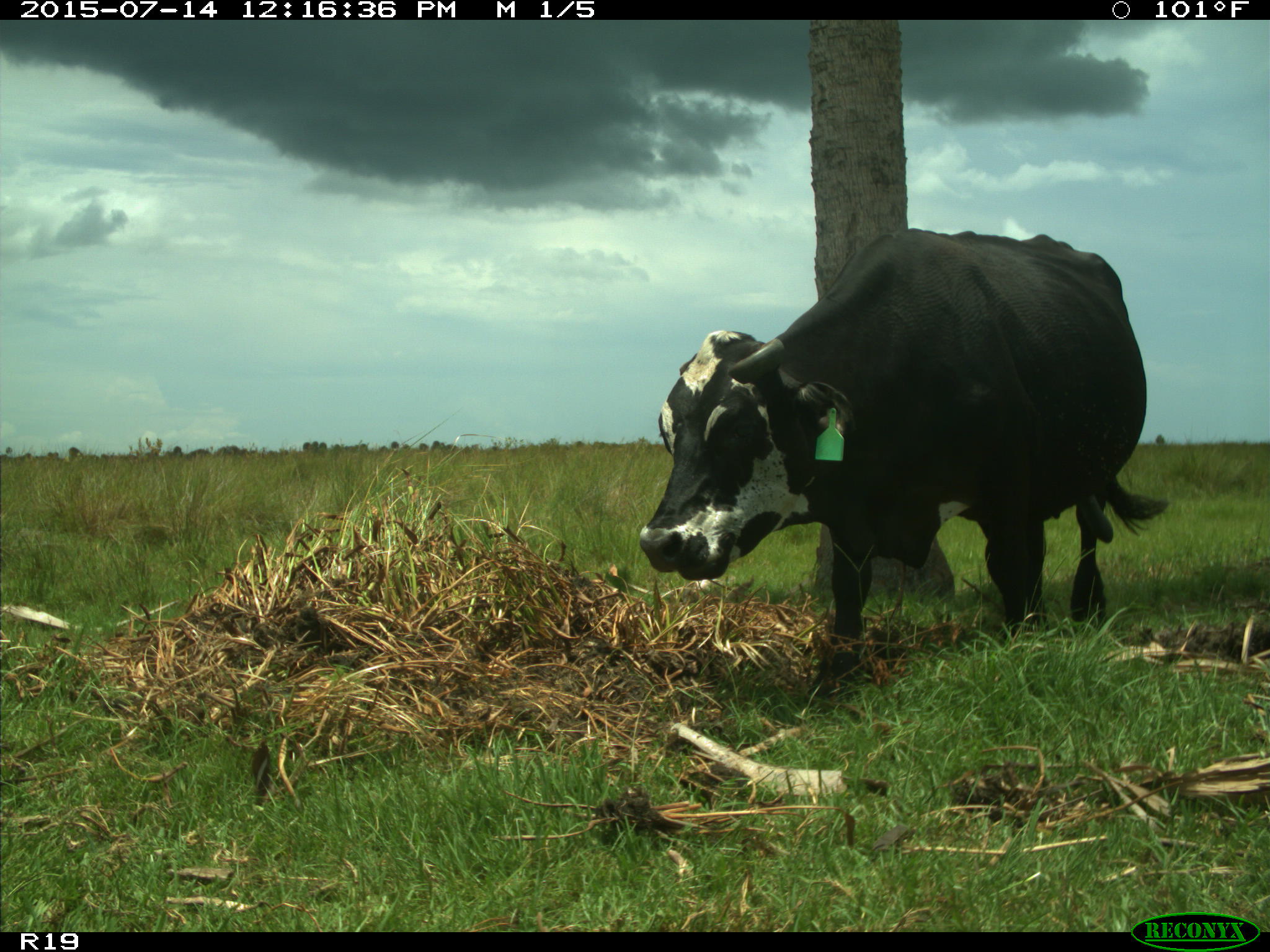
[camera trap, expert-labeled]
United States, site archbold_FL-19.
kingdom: Animalia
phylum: Chordata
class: Mammalia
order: Artiodactyla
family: Bovidae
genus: Bos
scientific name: Bos taurus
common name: domestic cow